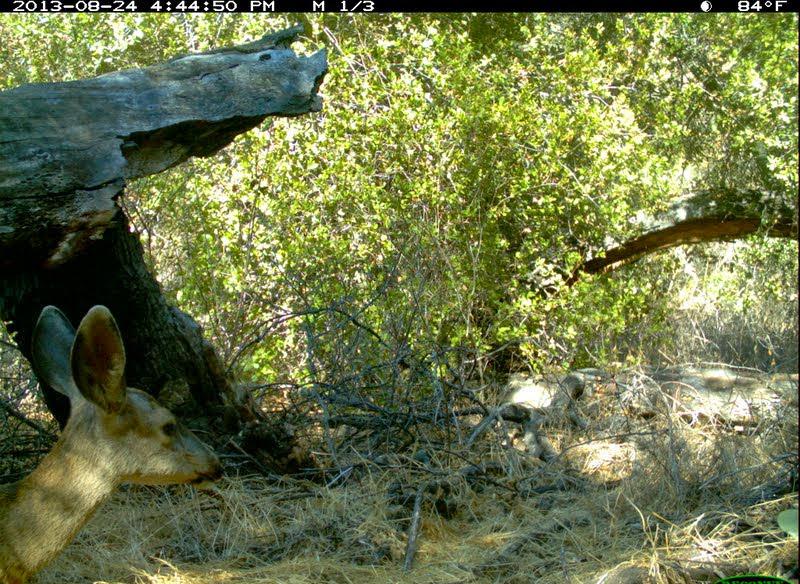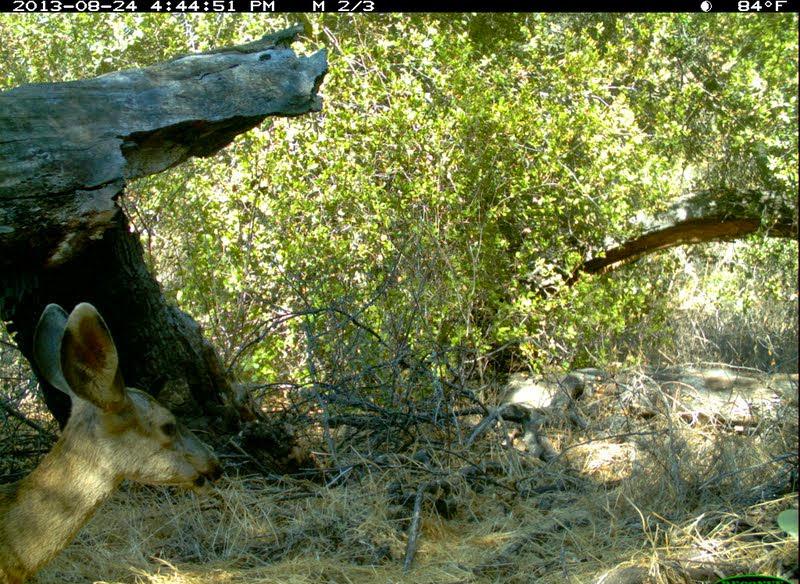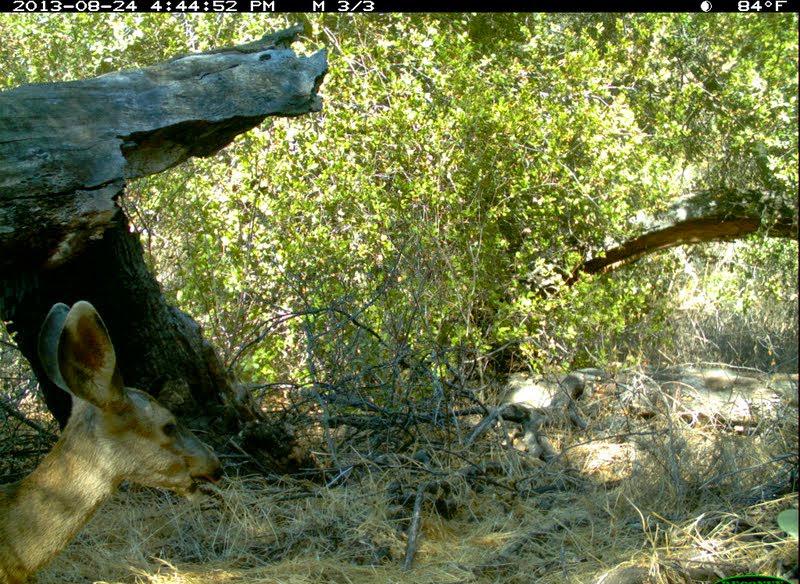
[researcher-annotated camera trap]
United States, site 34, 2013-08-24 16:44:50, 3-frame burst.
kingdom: Animalia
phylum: Chordata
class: Mammalia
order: Artiodactyla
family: Cervidae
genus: Odocoileus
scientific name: Odocoileus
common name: deer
Deer (Odocoileus).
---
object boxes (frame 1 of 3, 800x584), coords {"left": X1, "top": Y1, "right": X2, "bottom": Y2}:
deer: {"left": 0, "top": 303, "right": 229, "bottom": 584}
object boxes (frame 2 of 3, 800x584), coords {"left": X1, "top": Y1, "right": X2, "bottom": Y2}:
deer: {"left": 0, "top": 300, "right": 225, "bottom": 584}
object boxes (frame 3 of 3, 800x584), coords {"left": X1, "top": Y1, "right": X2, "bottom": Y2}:
deer: {"left": 0, "top": 302, "right": 227, "bottom": 584}